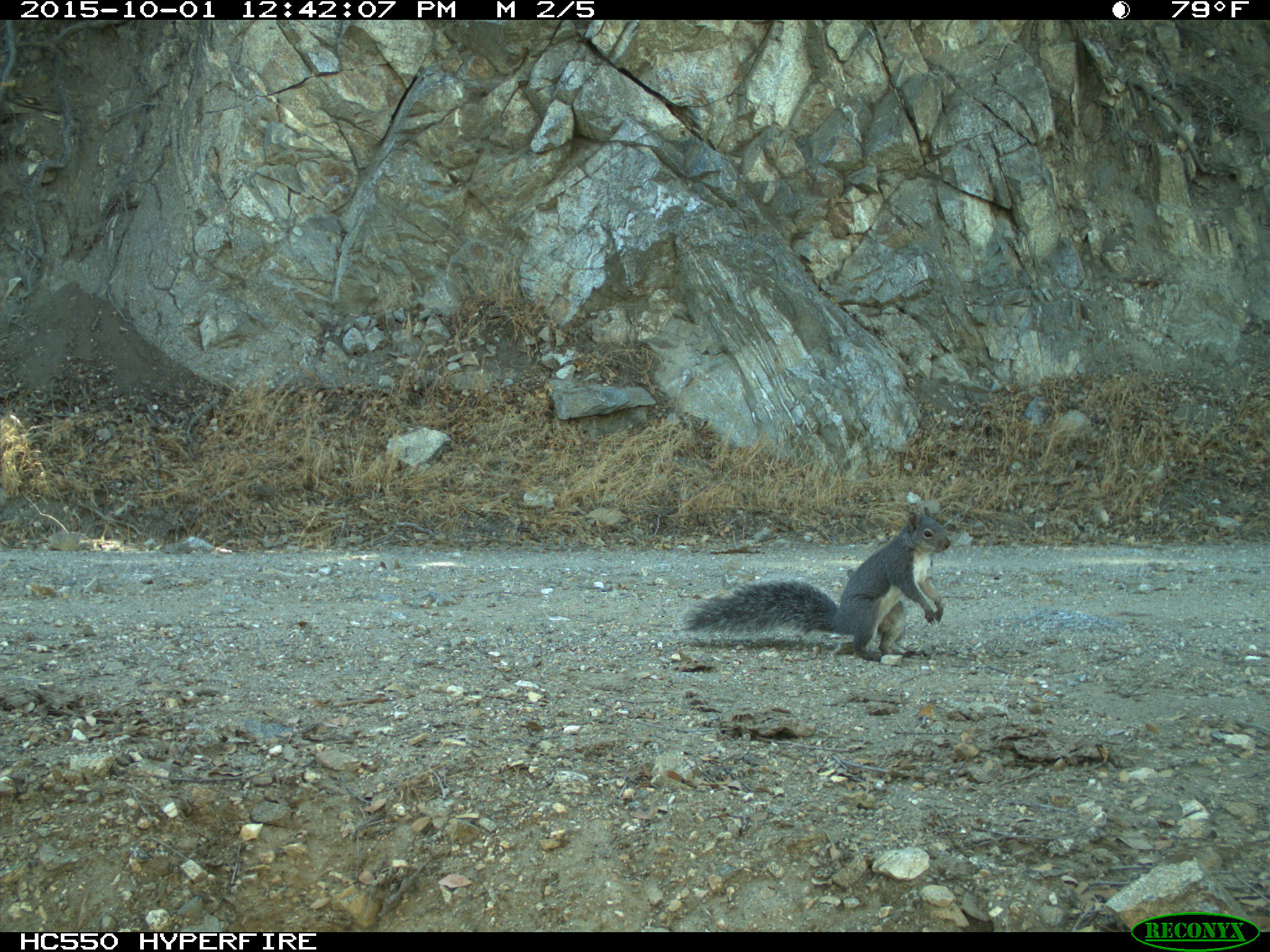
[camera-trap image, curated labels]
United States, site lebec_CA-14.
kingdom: Animalia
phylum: Chordata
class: Mammalia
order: Rodentia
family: Sciuridae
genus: Sciurus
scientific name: Sciurus carolinensis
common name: eastern gray squirrel